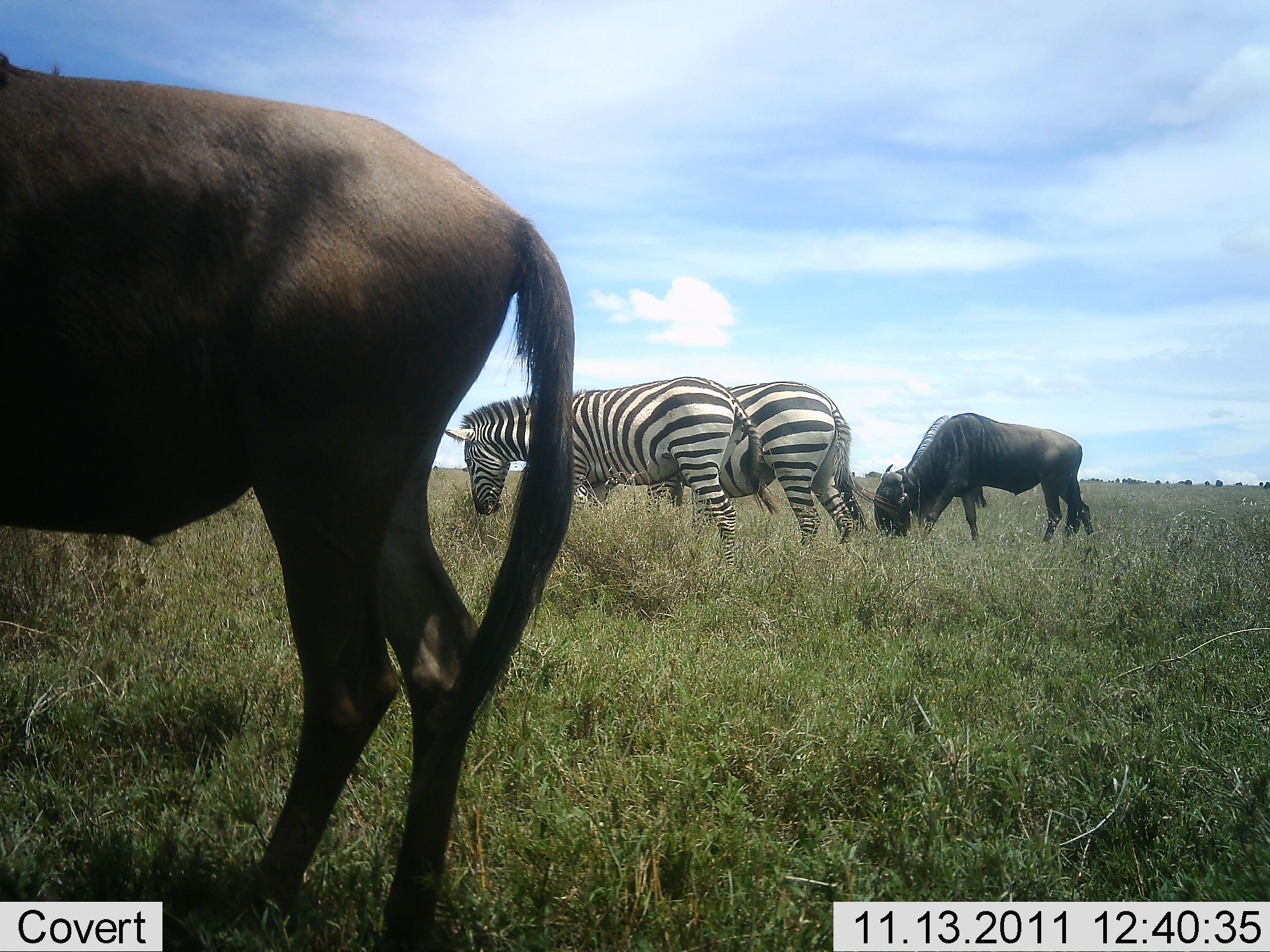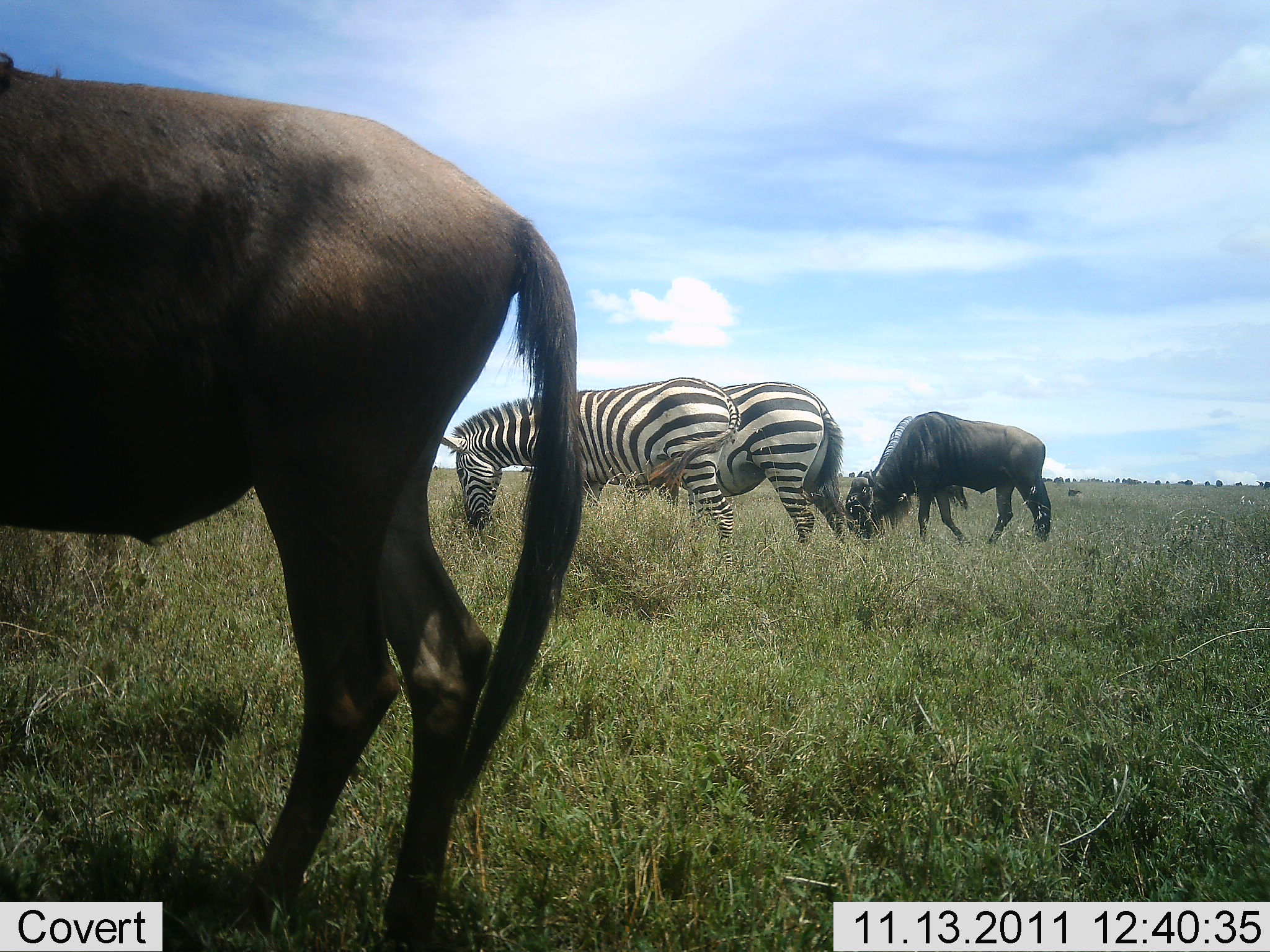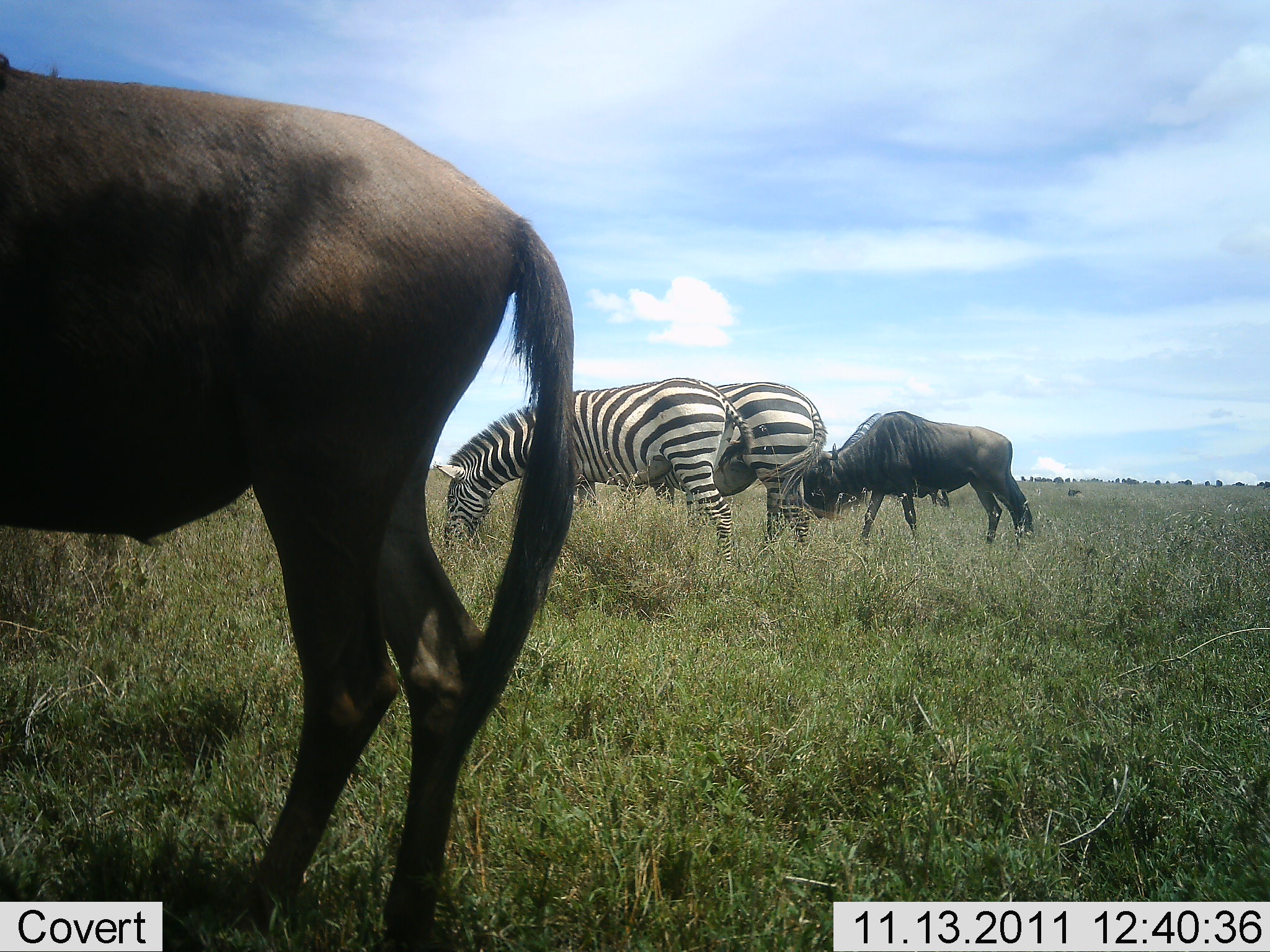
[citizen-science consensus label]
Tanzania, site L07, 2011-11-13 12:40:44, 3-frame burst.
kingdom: Animalia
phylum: Chordata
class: Mammalia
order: Artiodactyla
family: Bovidae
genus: Connochaetes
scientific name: Connochaetes taurinus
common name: blue wildebeest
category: wildebeest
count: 2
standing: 50%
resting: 0%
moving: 50%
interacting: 0%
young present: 0%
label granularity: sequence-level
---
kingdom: Animalia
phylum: Chordata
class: Mammalia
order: Perissodactyla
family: Equidae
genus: Equus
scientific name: Equus quagga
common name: plains zebra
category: zebra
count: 2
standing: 31%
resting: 0%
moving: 8%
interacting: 0%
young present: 0%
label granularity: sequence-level